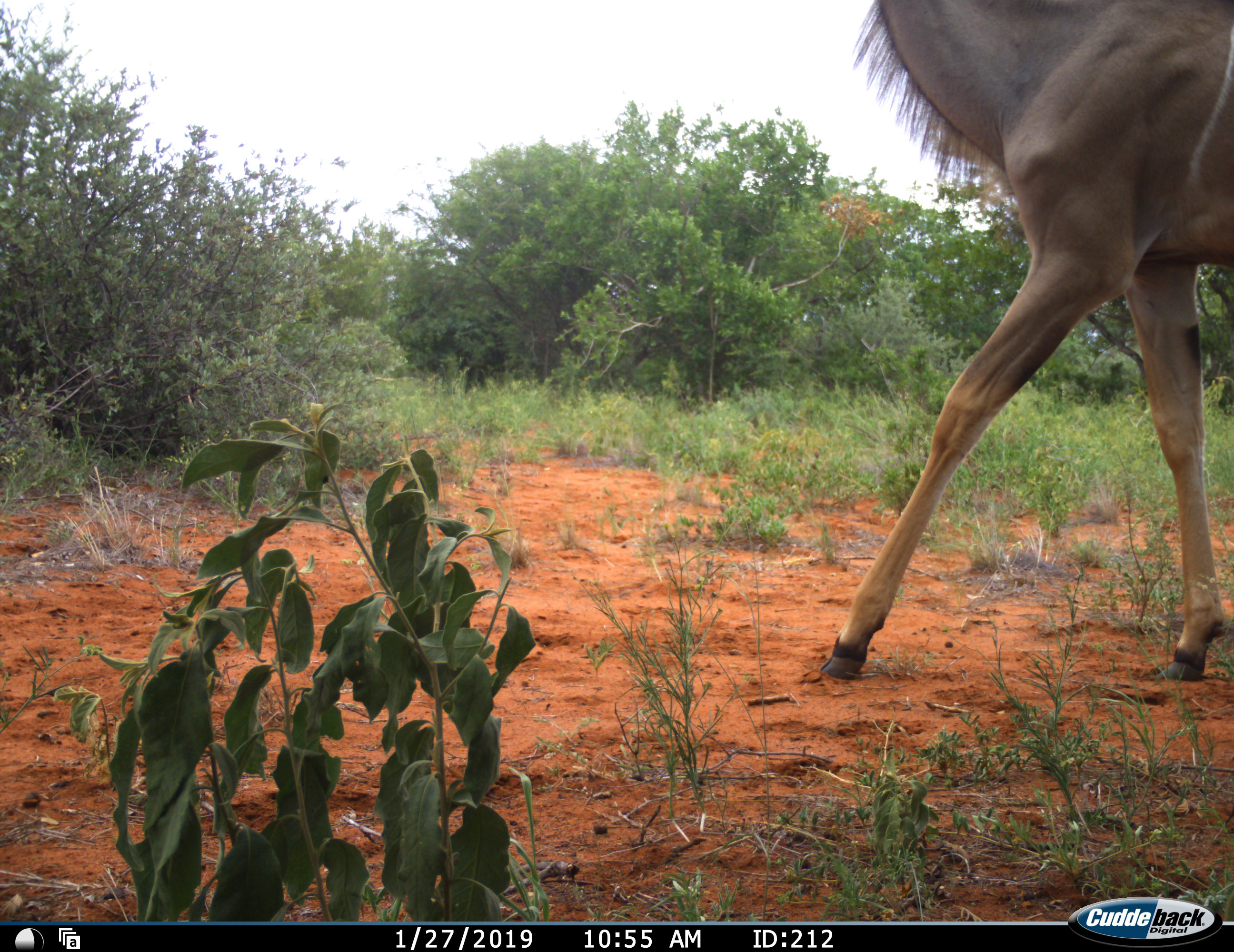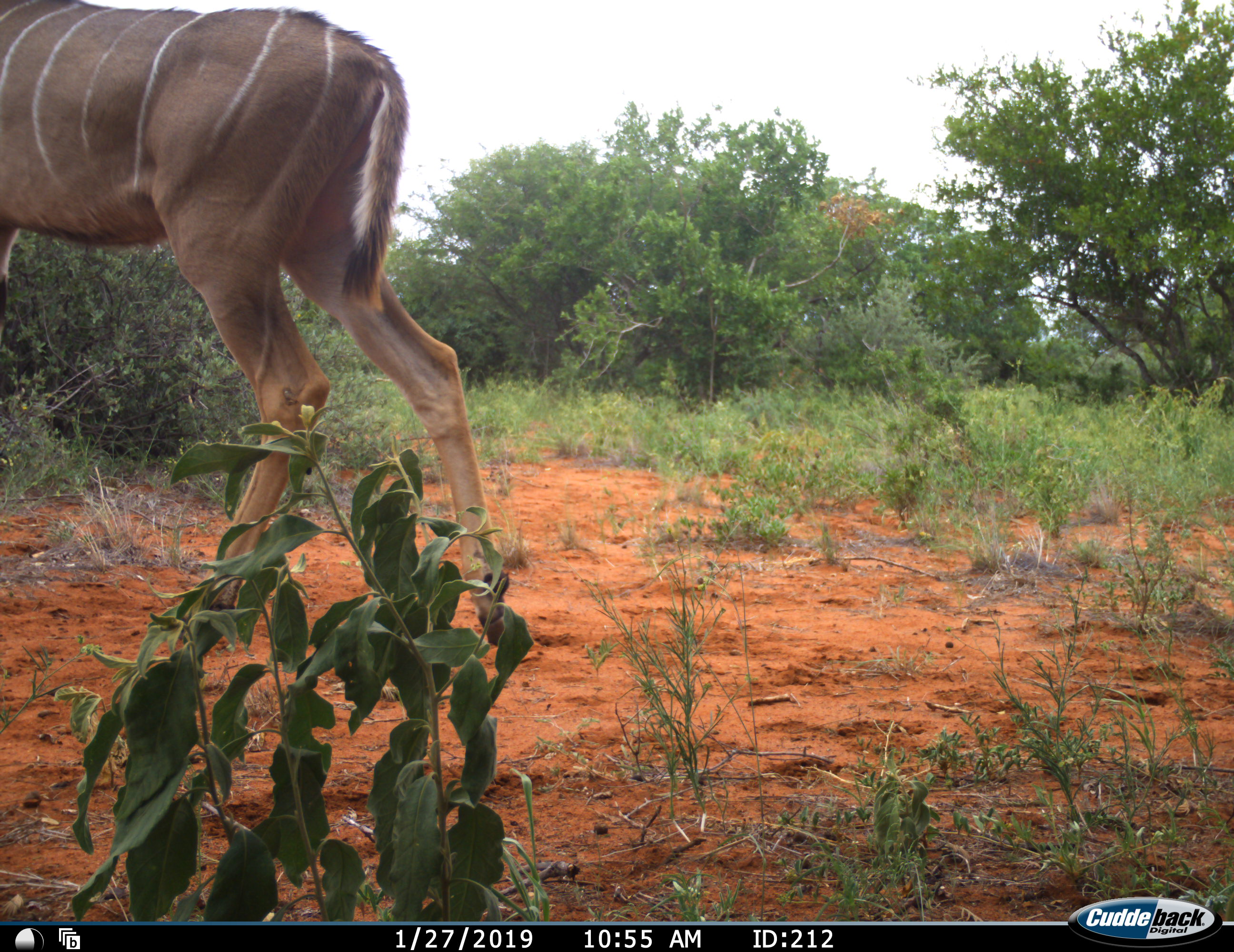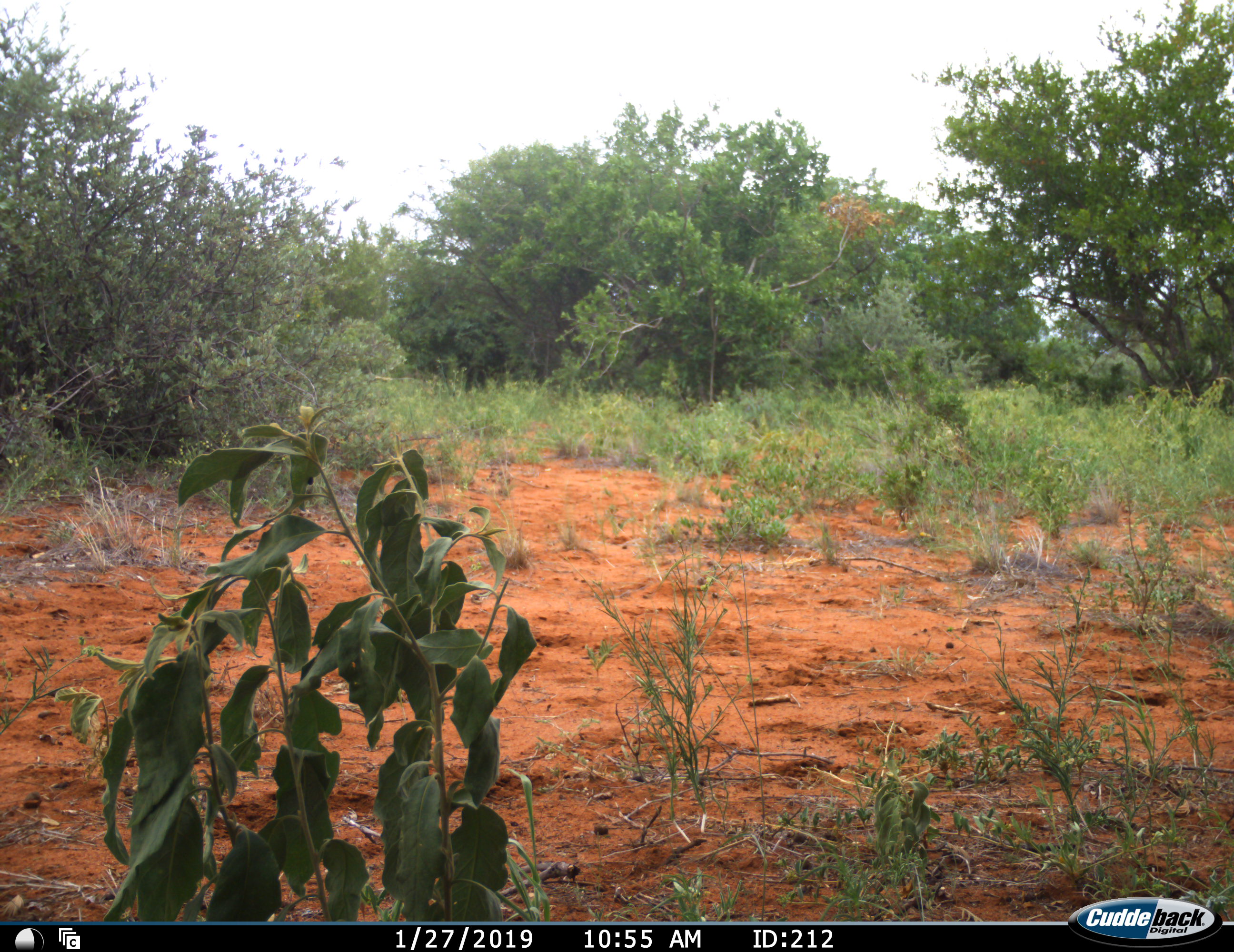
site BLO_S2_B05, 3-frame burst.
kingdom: Animalia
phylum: Chordata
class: Mammalia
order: Artiodactyla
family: Bovidae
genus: Tragelaphus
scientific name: Tragelaphus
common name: kudu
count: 1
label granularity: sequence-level